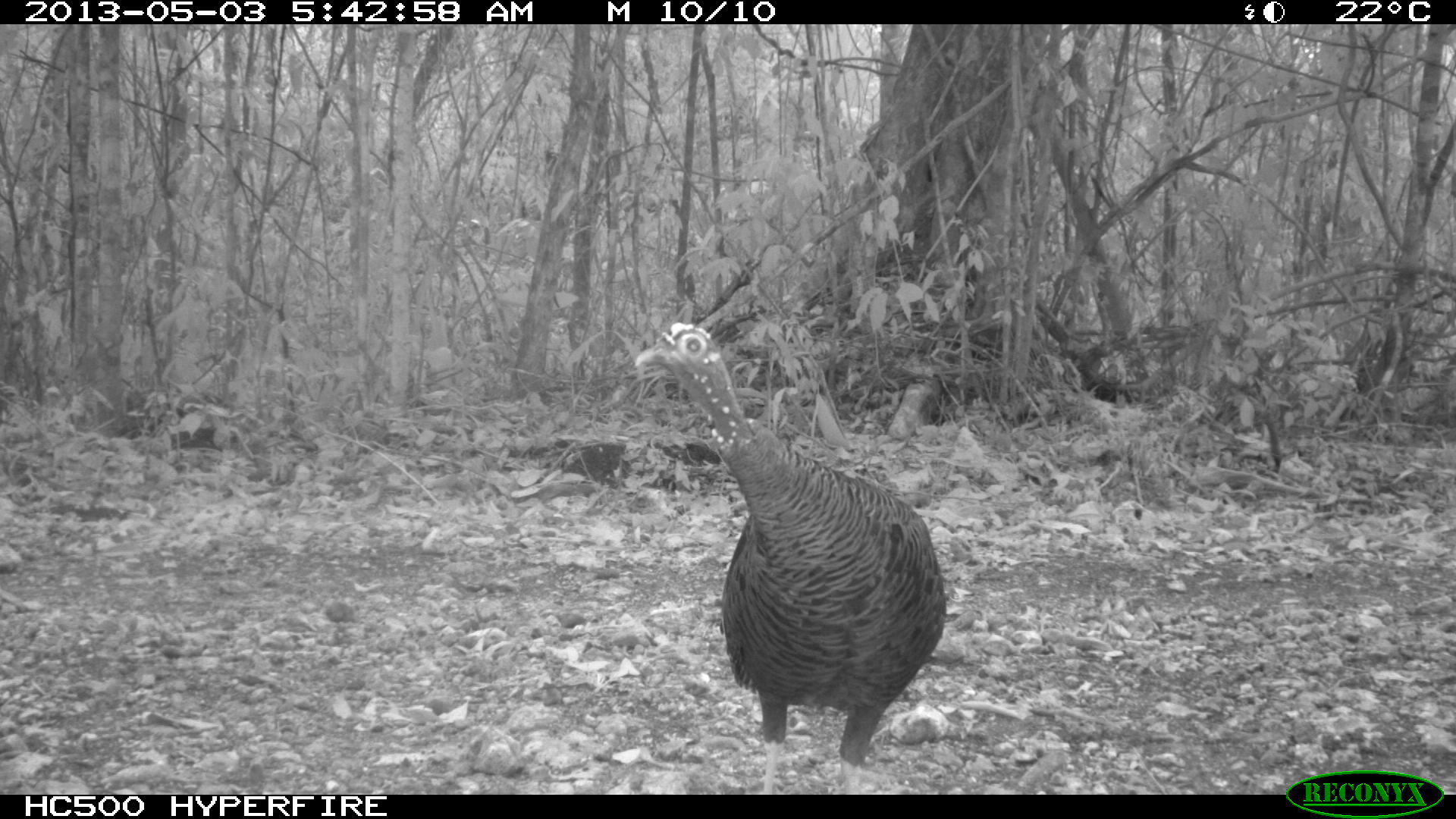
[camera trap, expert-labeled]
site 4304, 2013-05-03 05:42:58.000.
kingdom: Animalia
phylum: Chordata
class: Aves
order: Galliformes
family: Phasianidae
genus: Meleagris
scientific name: Meleagris ocellata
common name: ocellated turkey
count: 1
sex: female